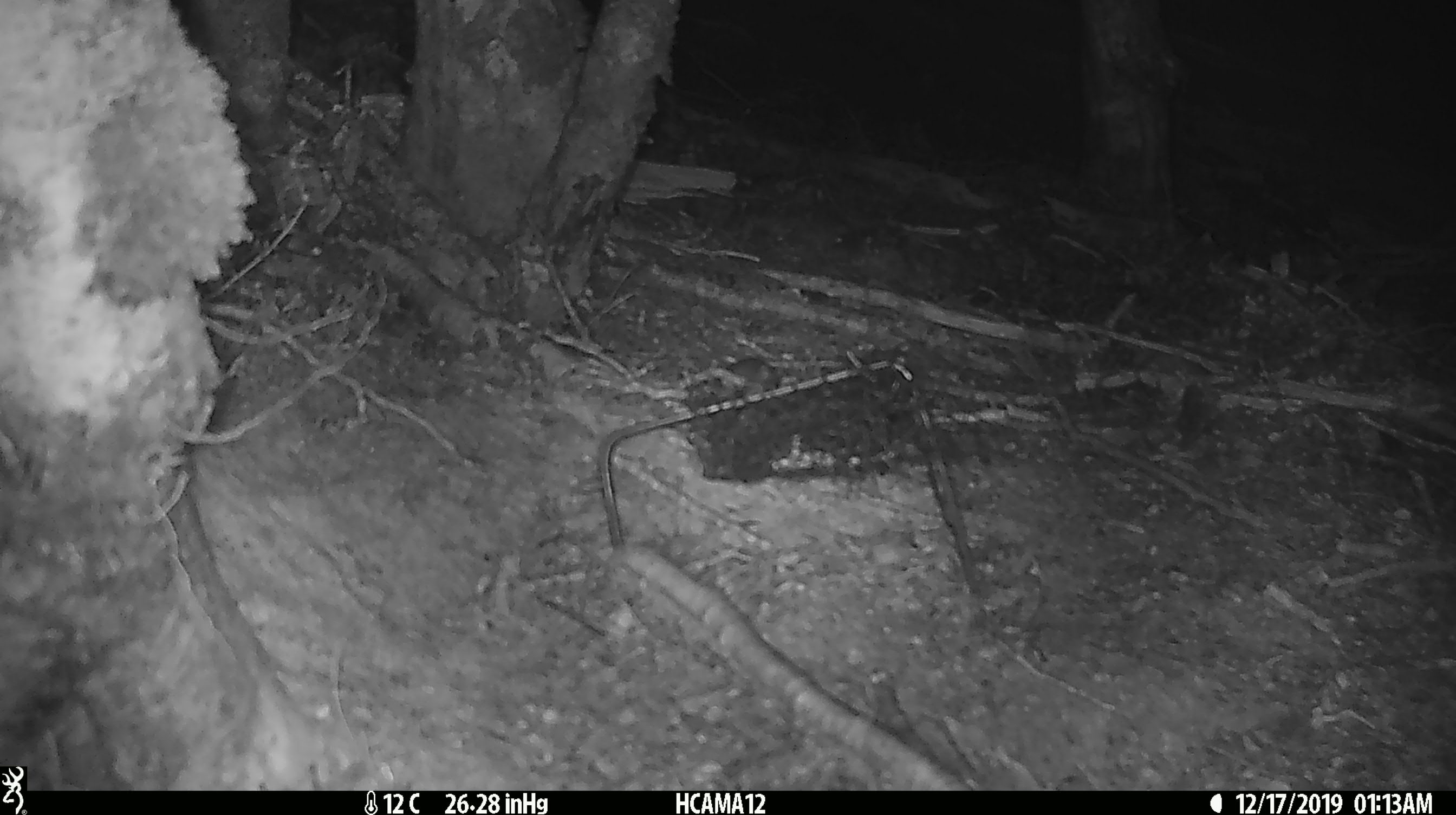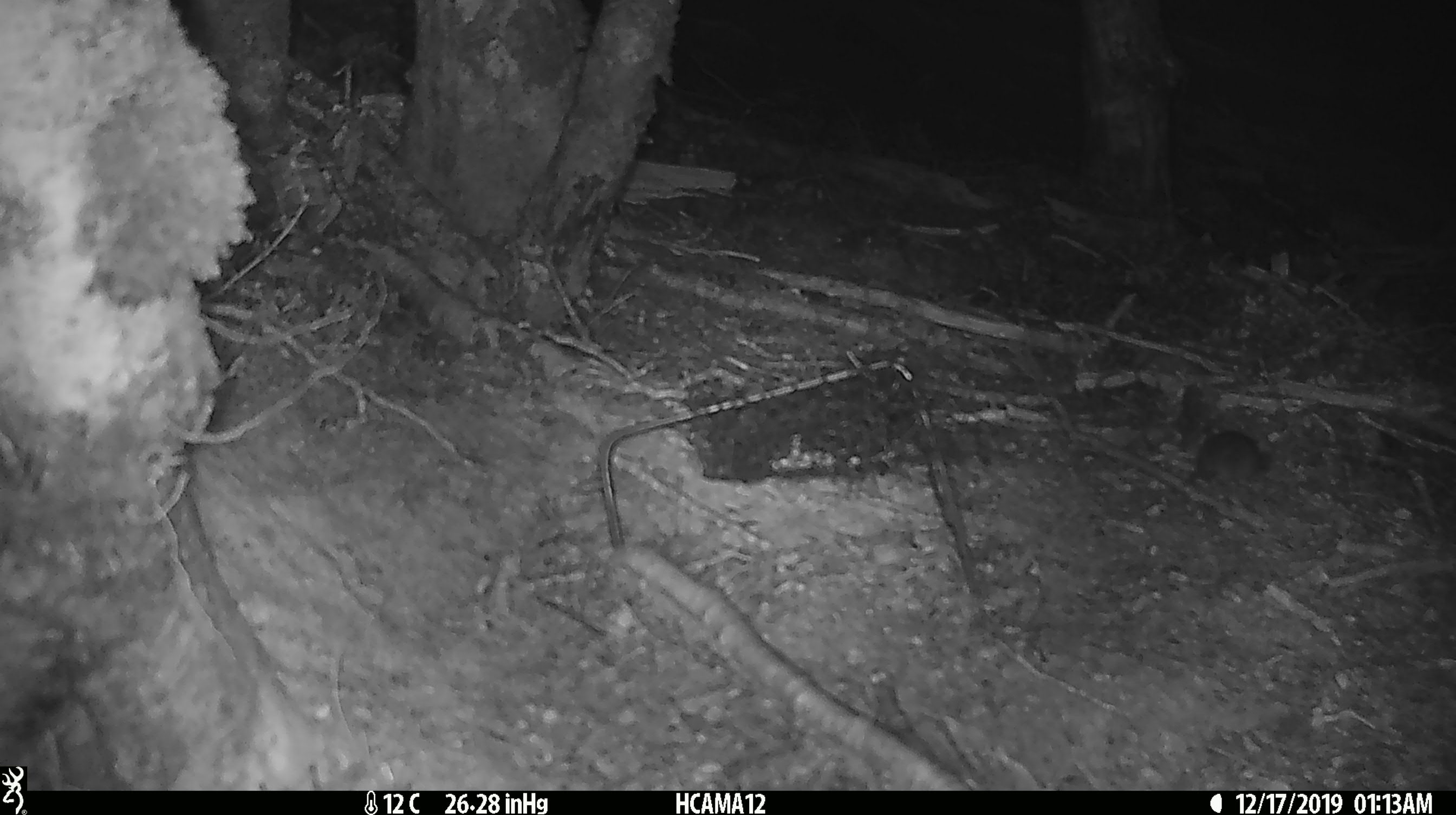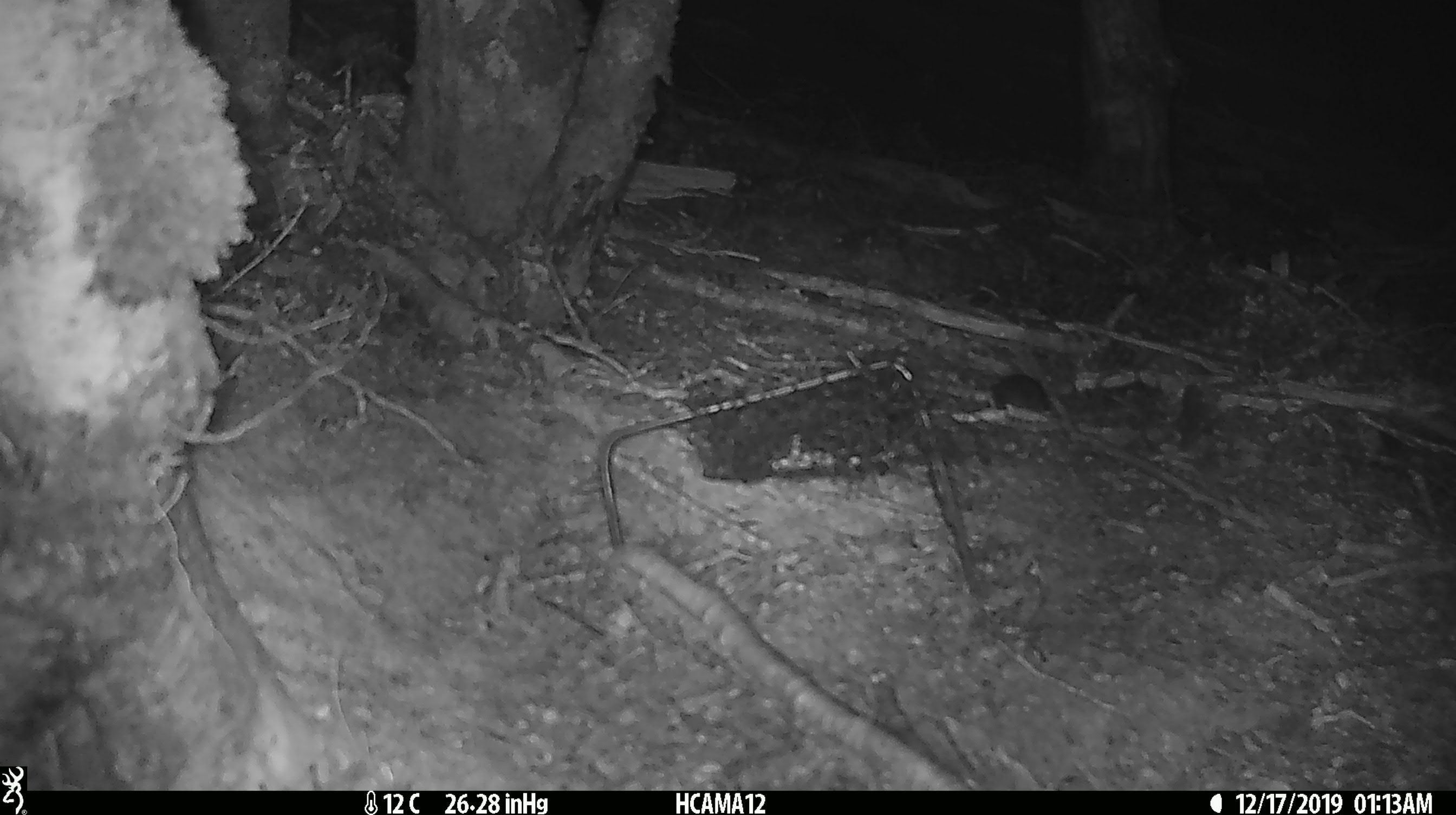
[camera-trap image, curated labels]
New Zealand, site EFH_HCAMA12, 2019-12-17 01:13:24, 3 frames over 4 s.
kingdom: Animalia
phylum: Chordata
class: Mammalia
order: Rodentia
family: Muridae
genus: Mus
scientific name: Mus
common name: mouse